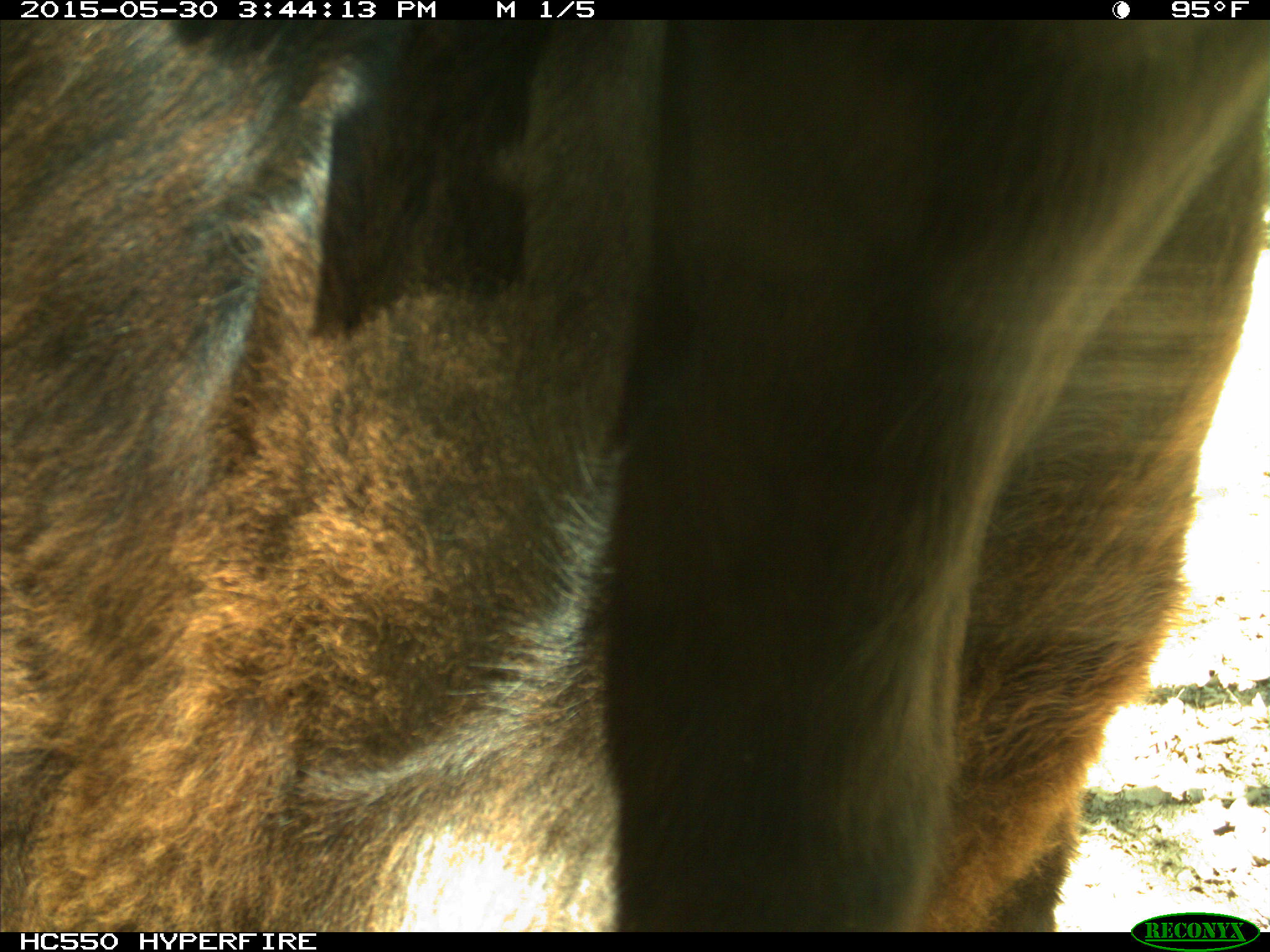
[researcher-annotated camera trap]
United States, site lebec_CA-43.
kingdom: Animalia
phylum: Chordata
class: Mammalia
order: Artiodactyla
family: Bovidae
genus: Bos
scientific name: Bos taurus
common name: domestic cow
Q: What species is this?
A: Bos taurus (domestic cow).